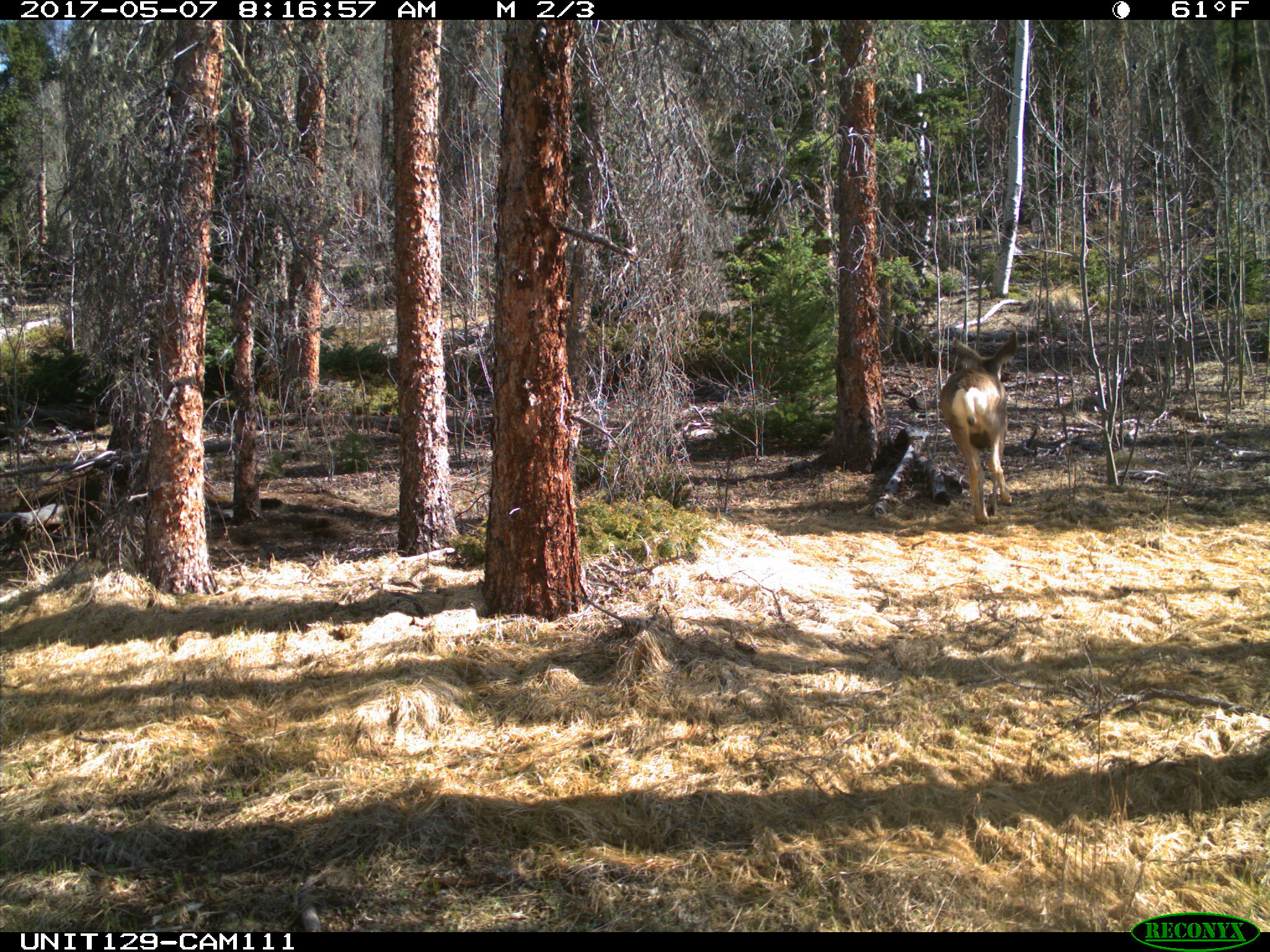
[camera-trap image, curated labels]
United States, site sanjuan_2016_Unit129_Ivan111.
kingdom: Animalia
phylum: Chordata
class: Mammalia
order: Artiodactyla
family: Cervidae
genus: Odocoileus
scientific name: Odocoileus hemionus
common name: mule deer